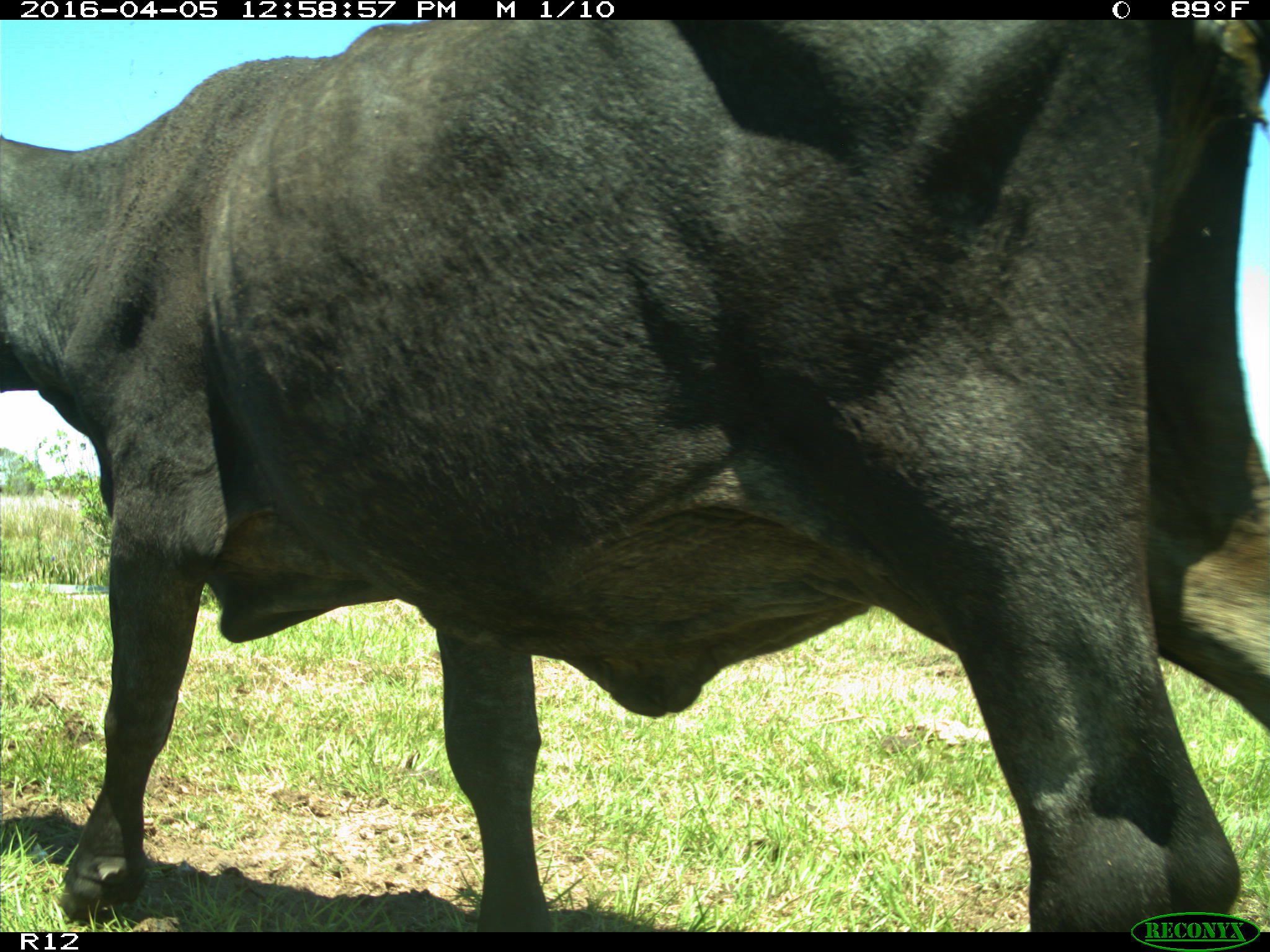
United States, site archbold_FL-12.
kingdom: Animalia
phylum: Chordata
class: Mammalia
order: Artiodactyla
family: Bovidae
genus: Bos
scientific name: Bos taurus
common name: domestic cow